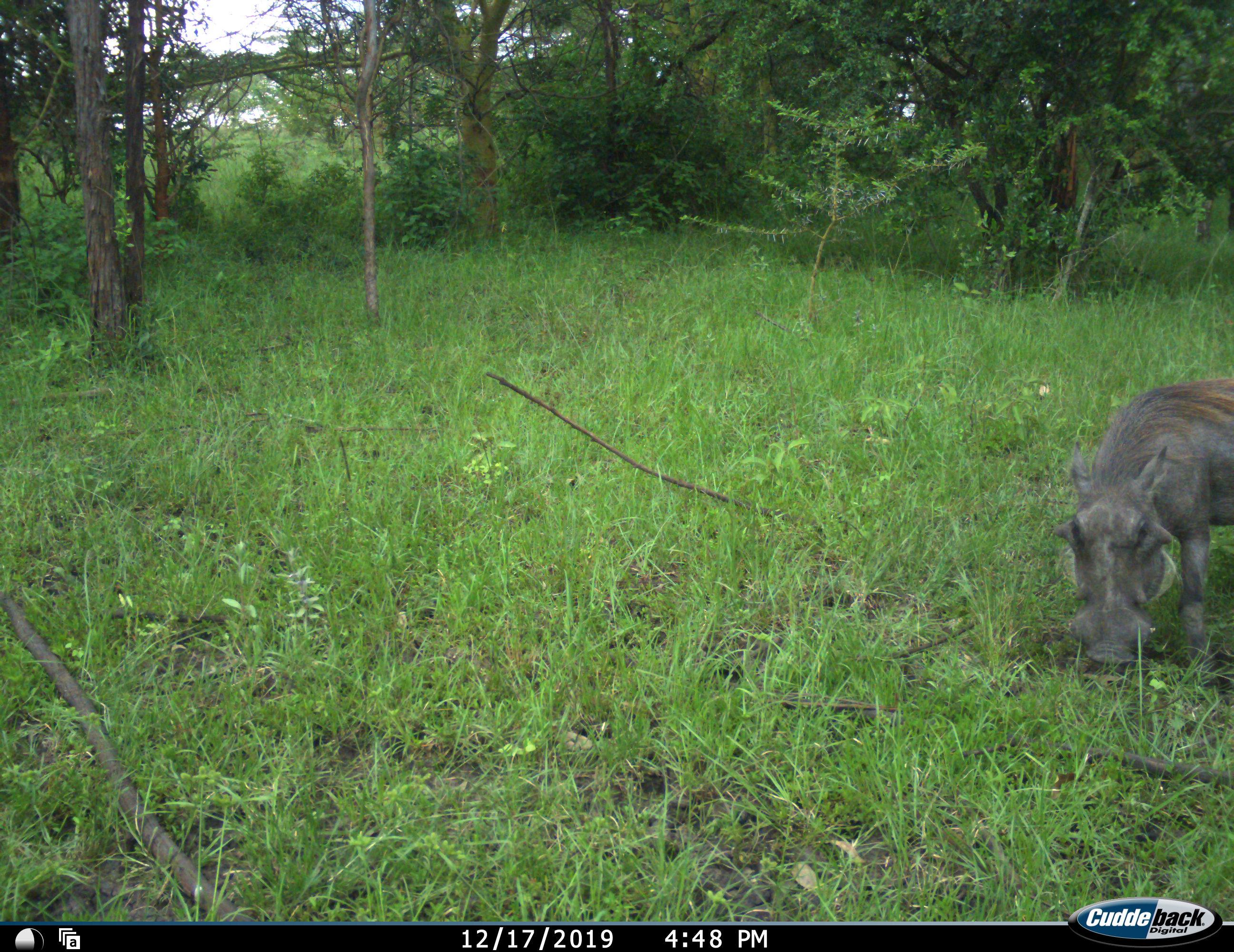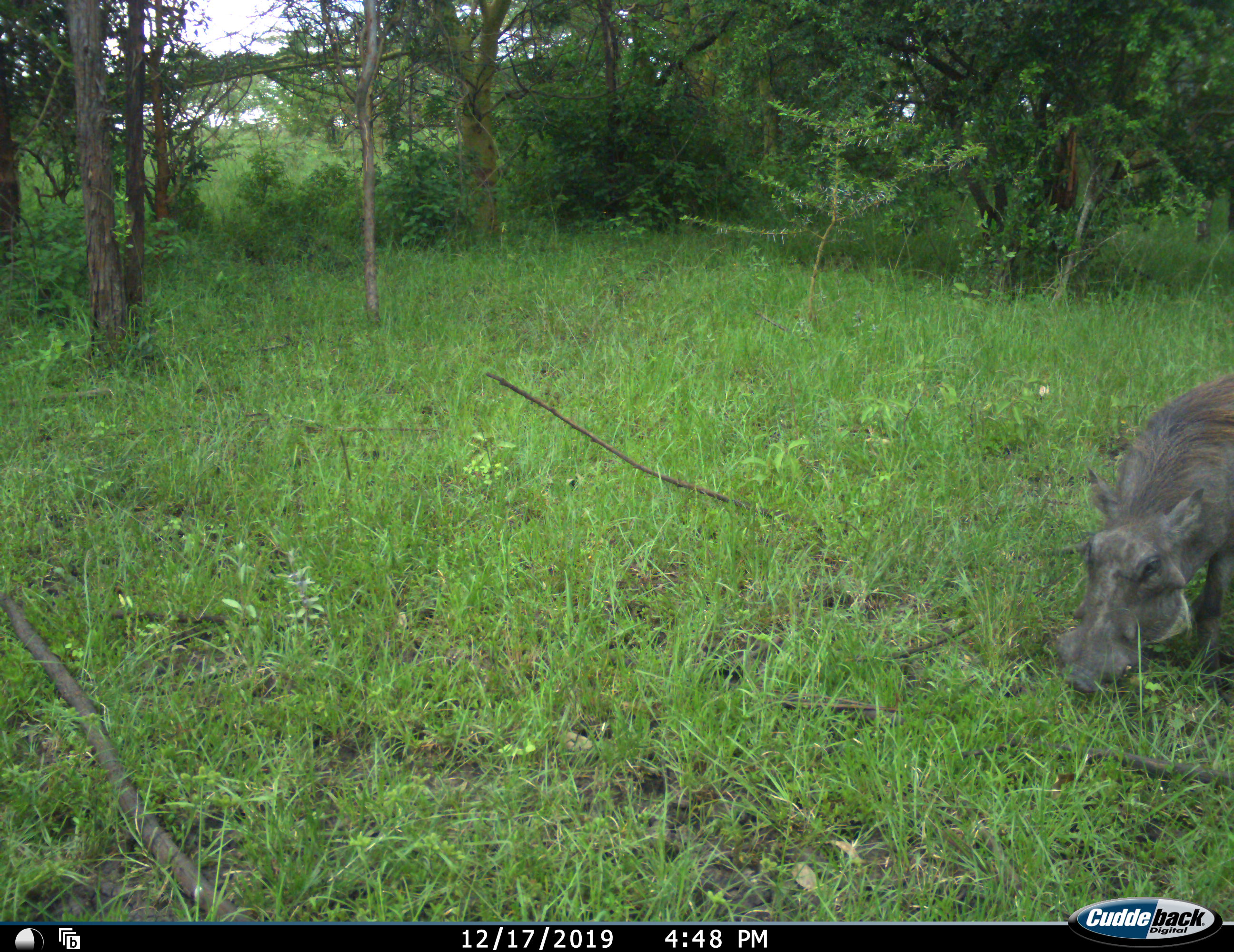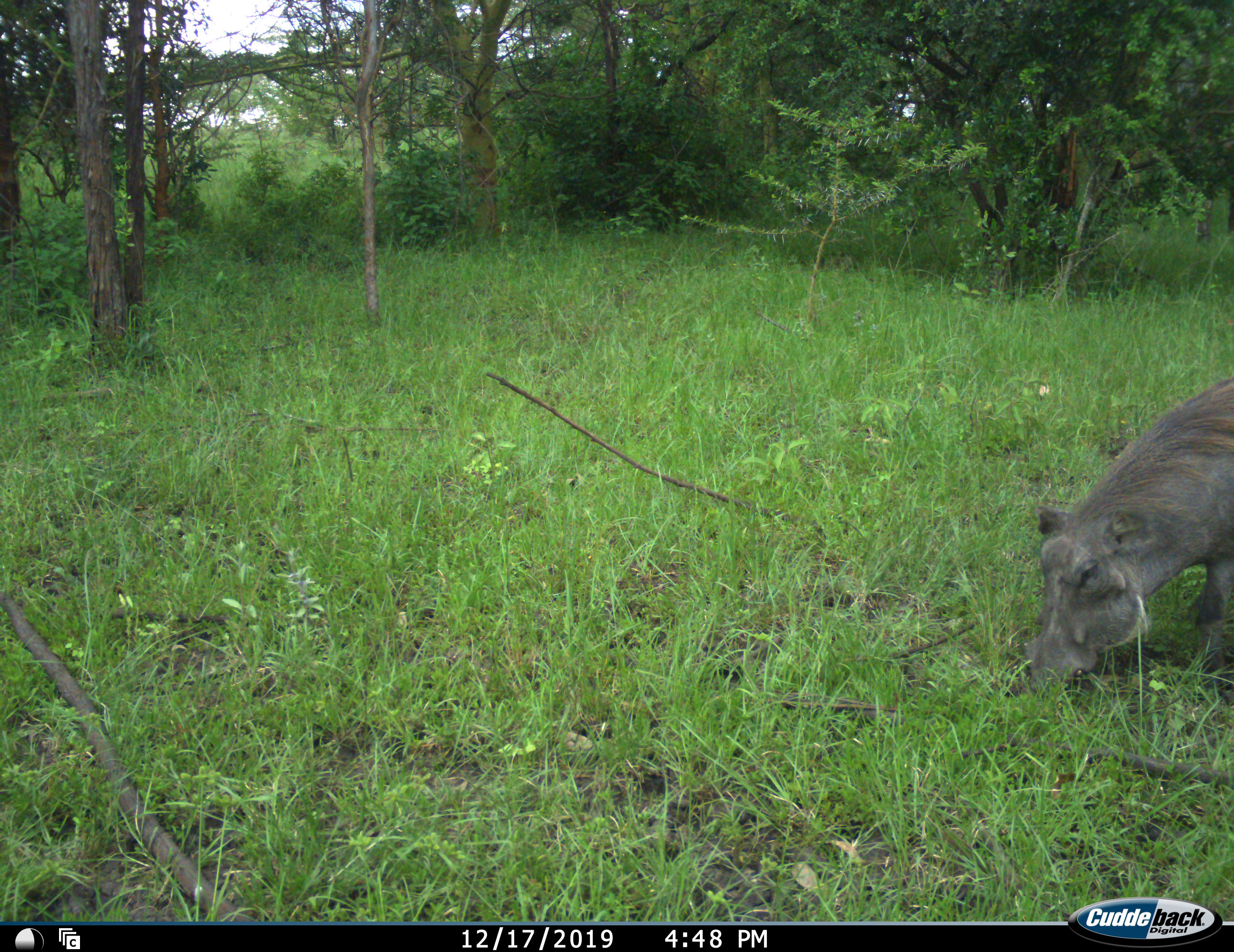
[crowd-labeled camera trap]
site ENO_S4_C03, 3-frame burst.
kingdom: Animalia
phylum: Chordata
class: Mammalia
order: Artiodactyla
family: Suidae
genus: Phacochoerus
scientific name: Phacochoerus africanus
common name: warthog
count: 1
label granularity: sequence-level